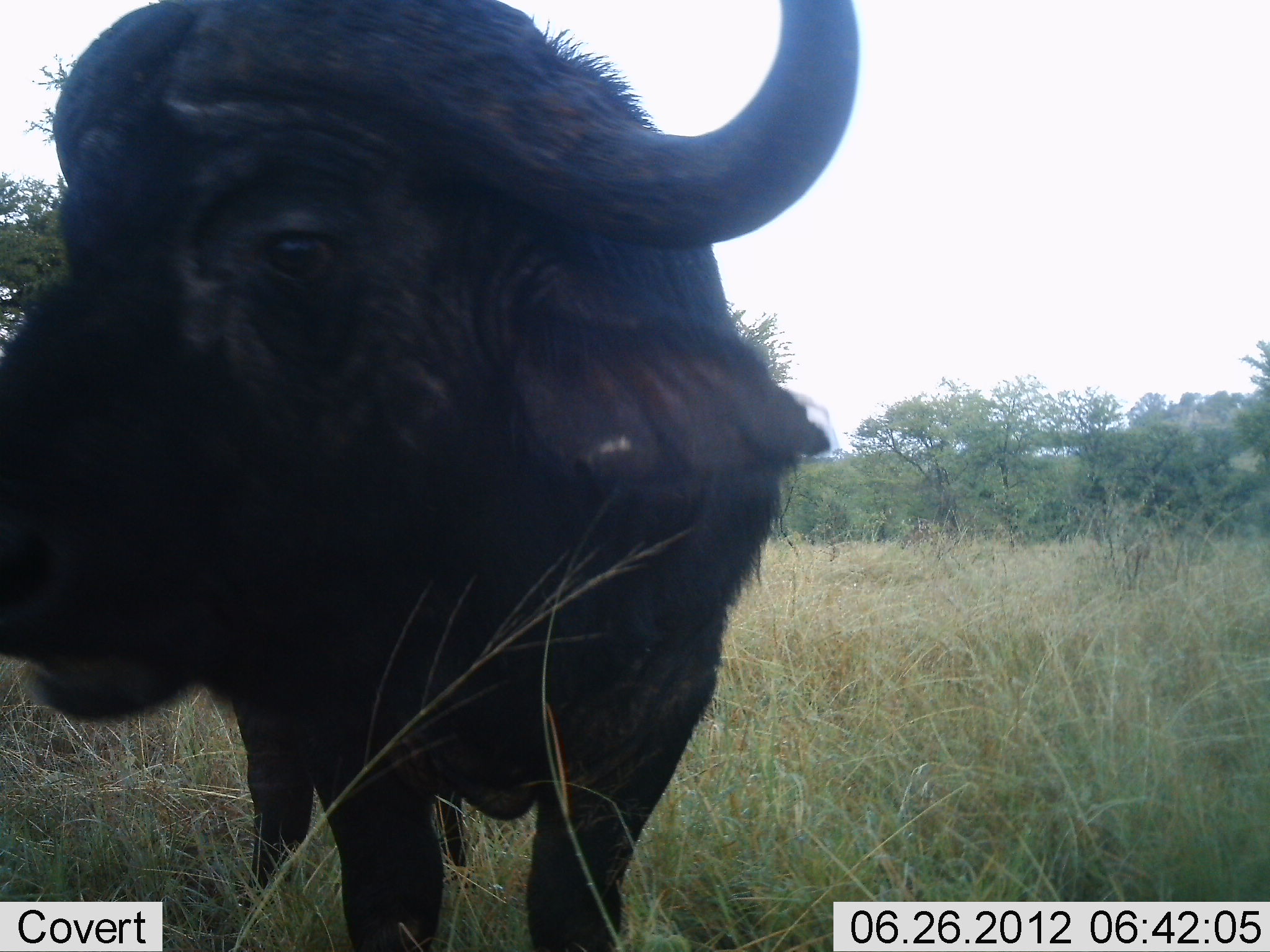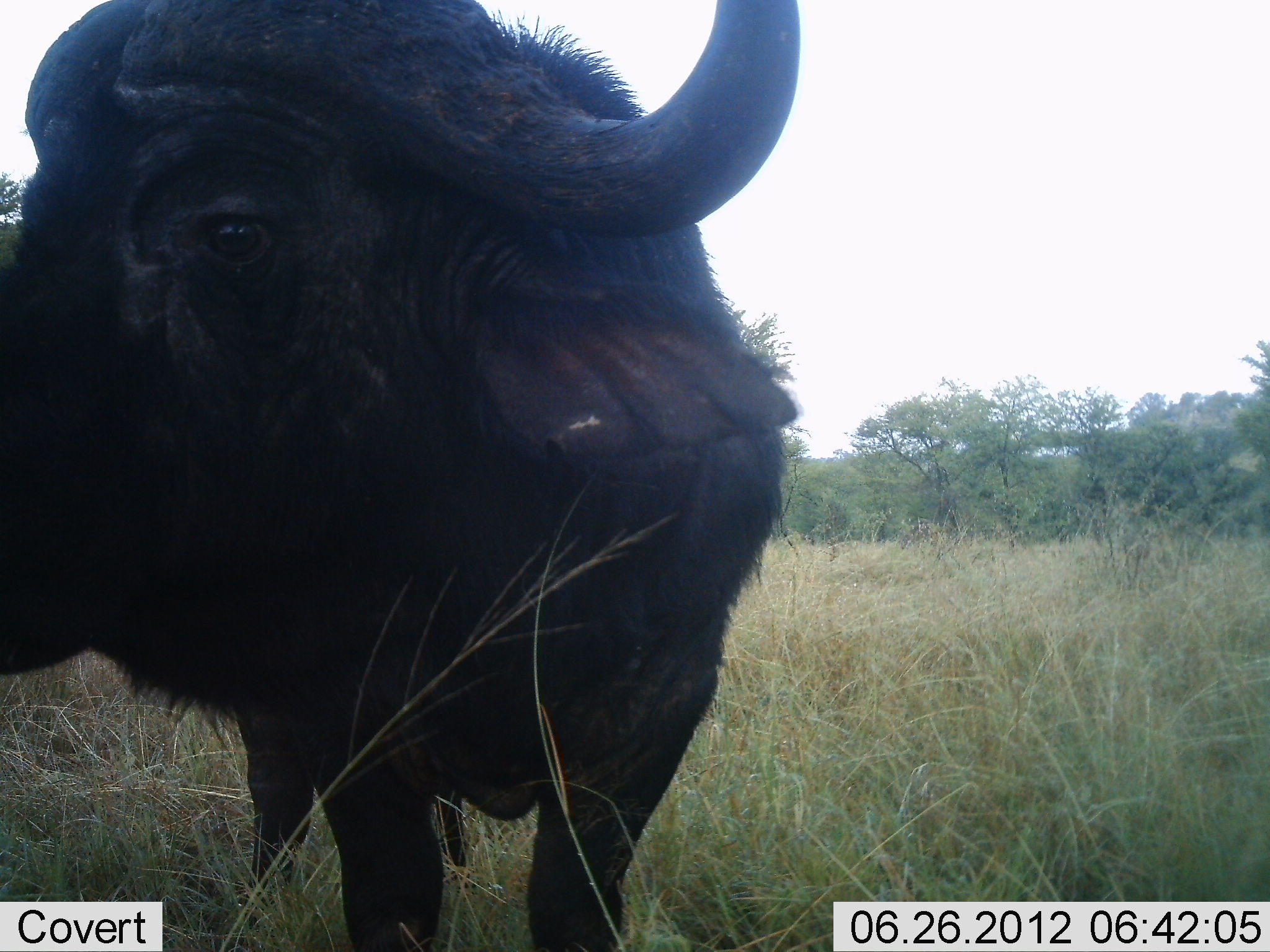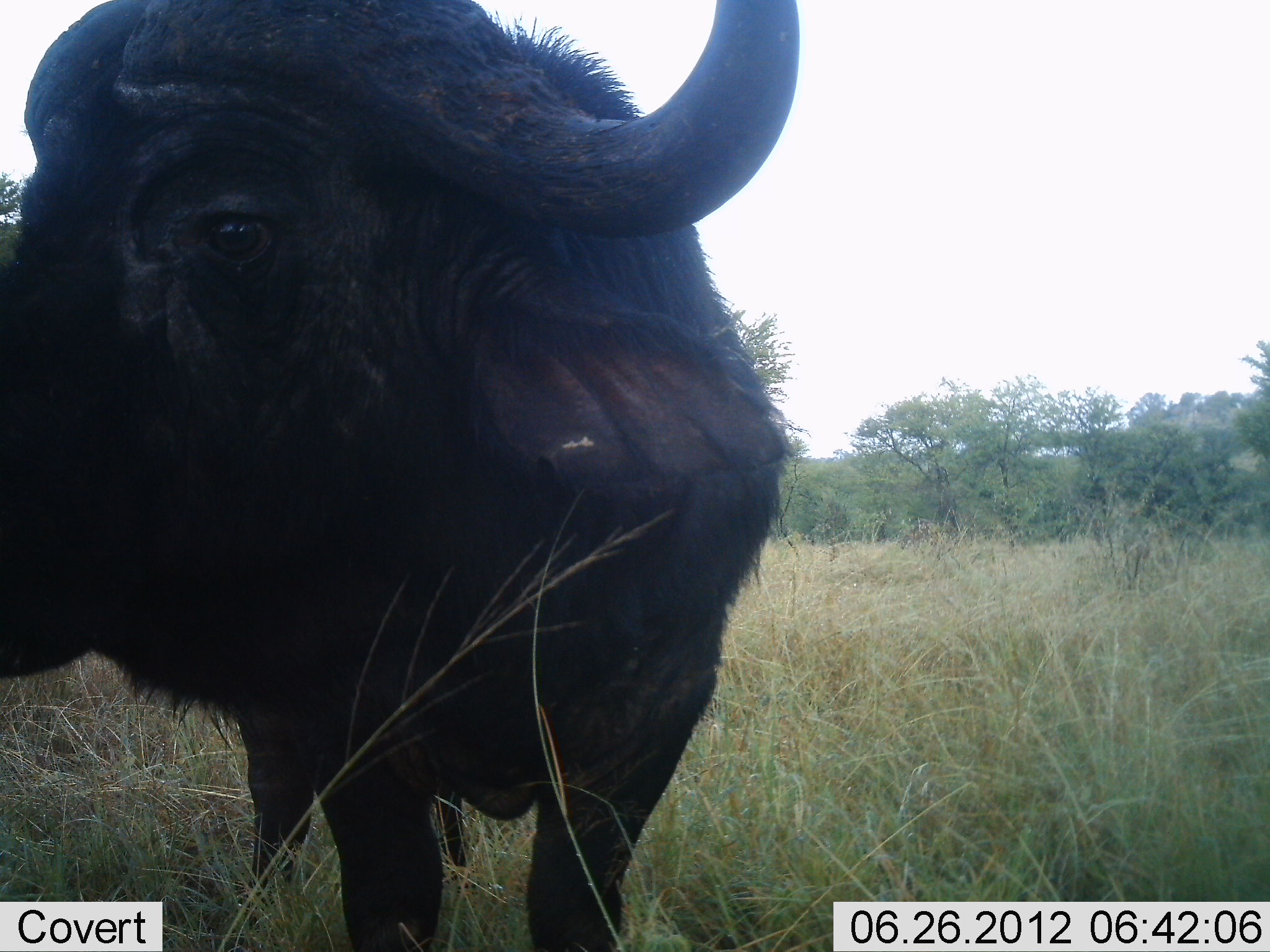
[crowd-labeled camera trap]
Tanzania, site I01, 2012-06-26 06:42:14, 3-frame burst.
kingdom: Animalia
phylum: Chordata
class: Mammalia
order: Artiodactyla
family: Bovidae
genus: Syncerus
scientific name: Syncerus caffer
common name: cape buffalo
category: buffalo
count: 1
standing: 80%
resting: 0%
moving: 0%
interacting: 0%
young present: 0%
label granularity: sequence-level